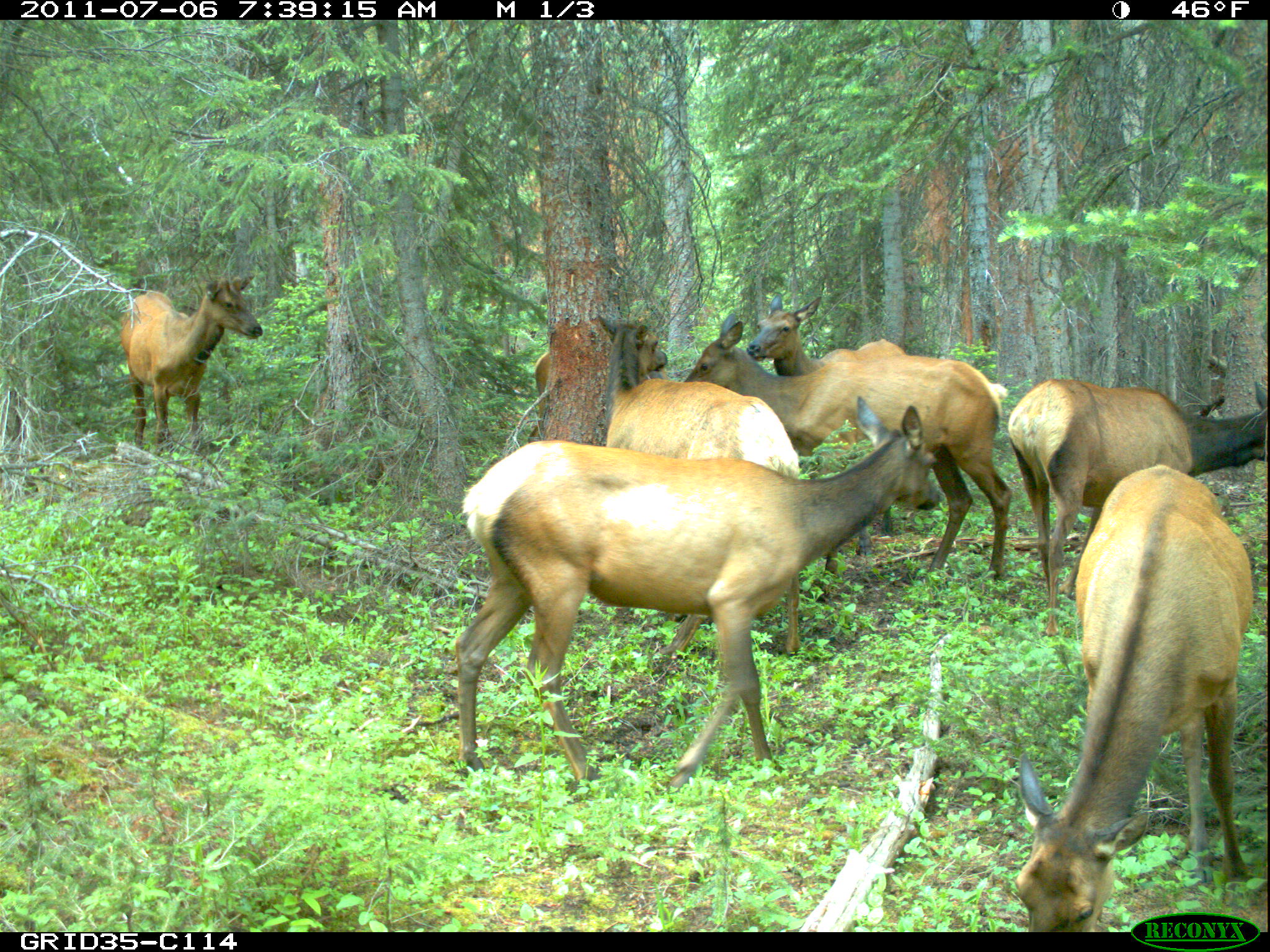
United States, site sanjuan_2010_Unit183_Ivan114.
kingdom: Animalia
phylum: Chordata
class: Mammalia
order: Artiodactyla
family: Cervidae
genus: Cervus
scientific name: Cervus elaphus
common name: red deer